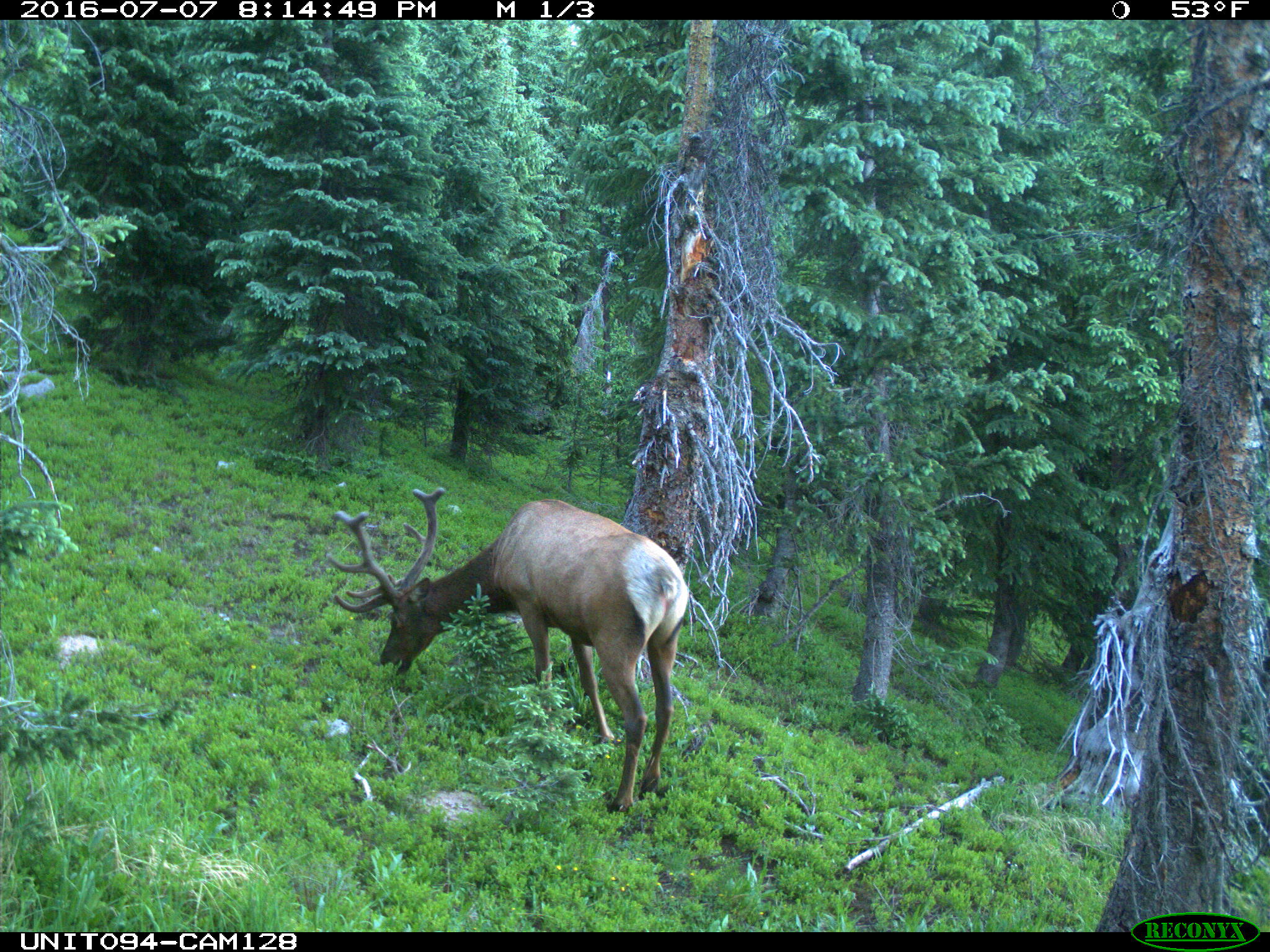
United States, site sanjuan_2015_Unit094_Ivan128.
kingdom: Animalia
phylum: Chordata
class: Mammalia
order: Artiodactyla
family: Cervidae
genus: Cervus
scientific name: Cervus elaphus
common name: red deer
Cervus elaphus (red deer).